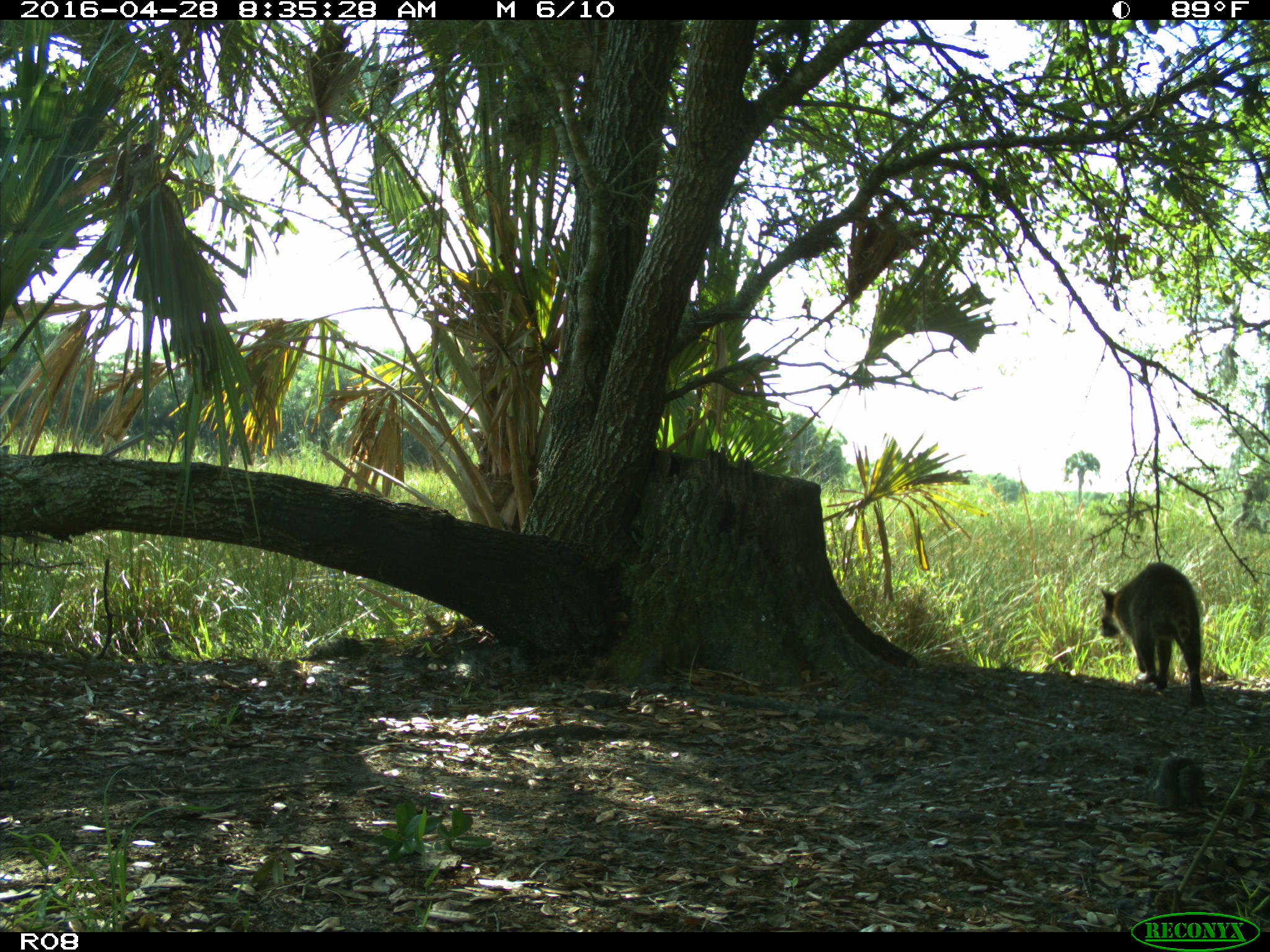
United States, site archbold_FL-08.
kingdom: Animalia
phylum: Chordata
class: Mammalia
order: Carnivora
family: Procyonidae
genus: Procyon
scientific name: Procyon lotor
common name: common raccoon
Procyon lotor (common raccoon).